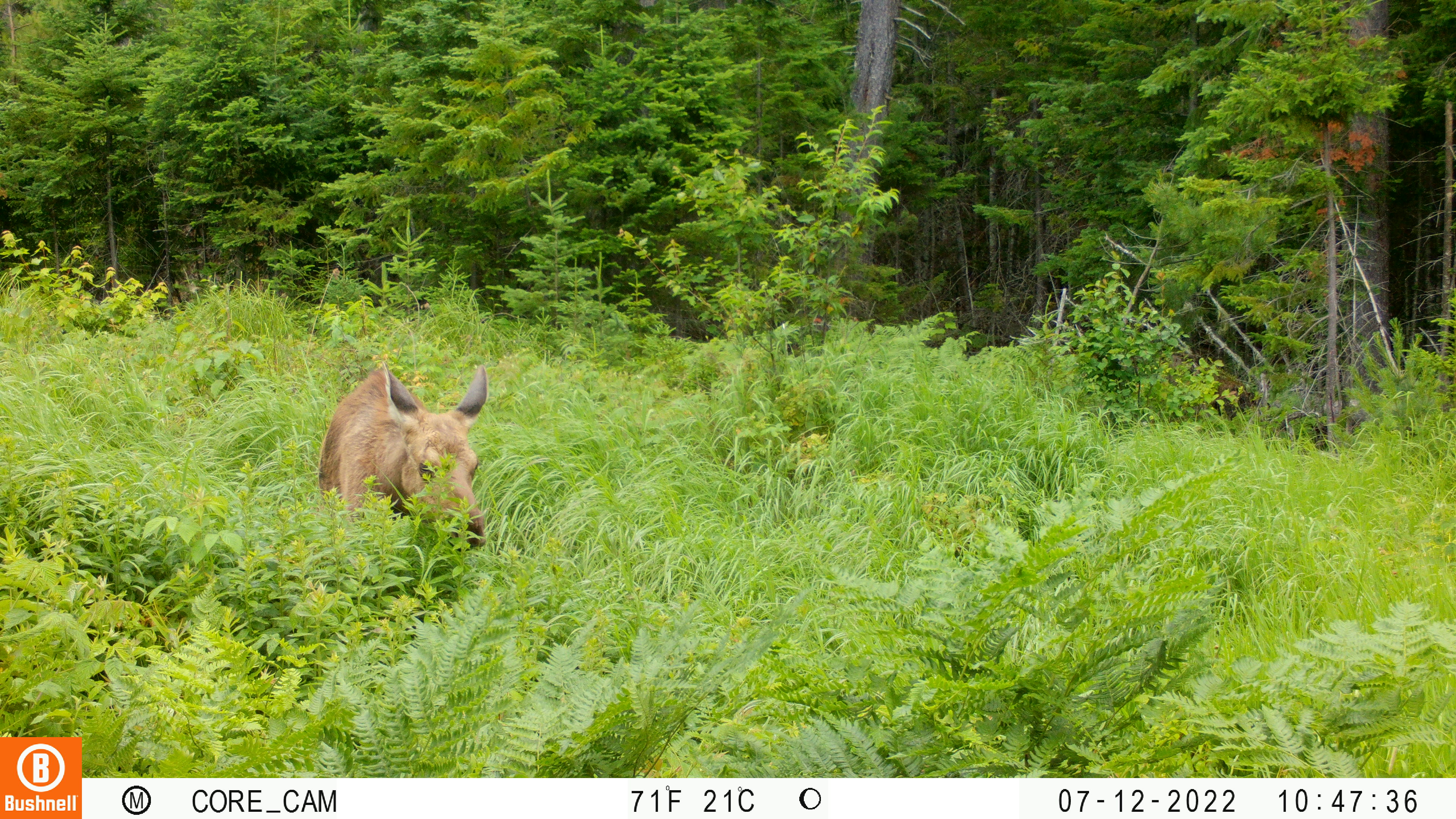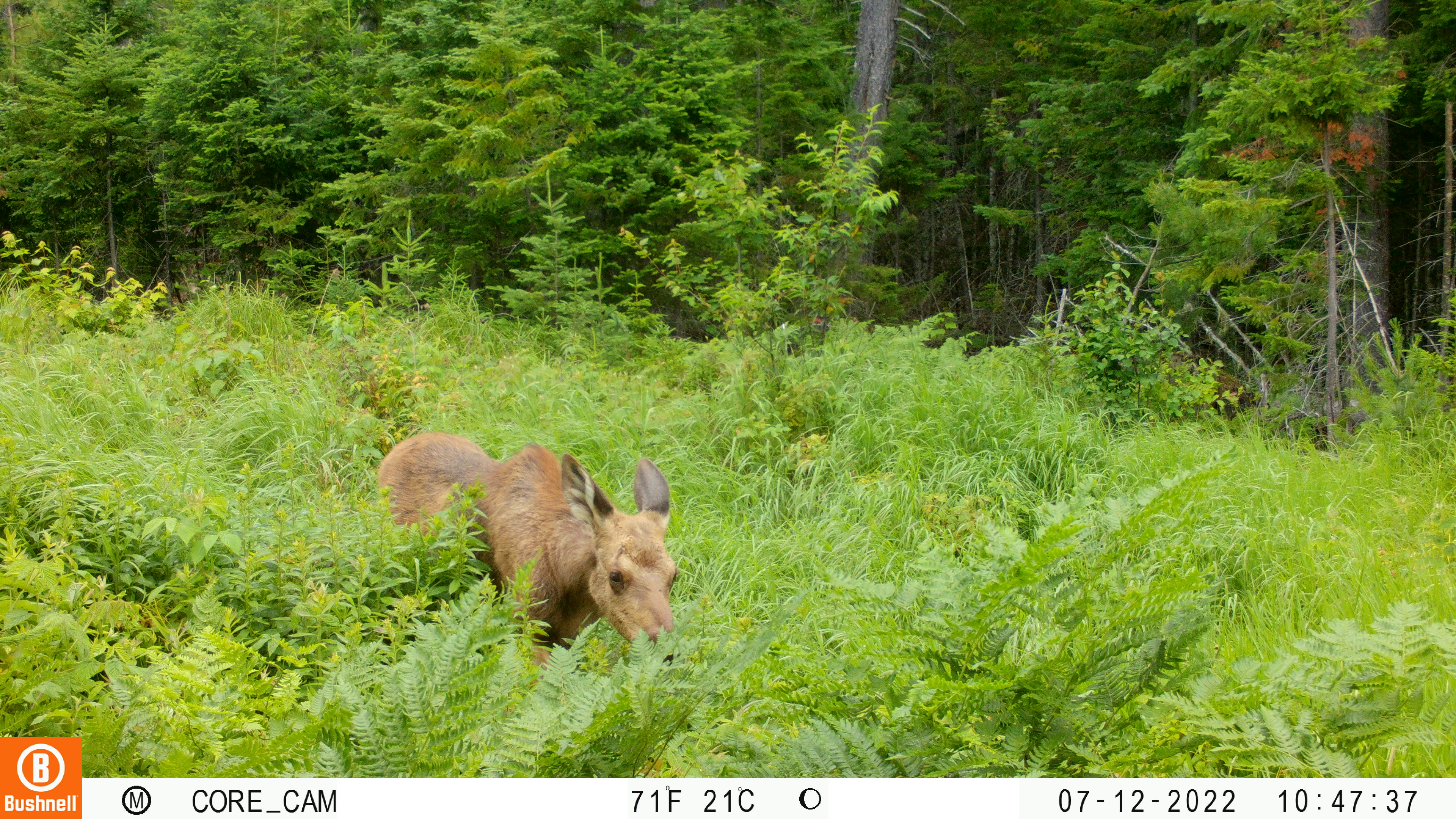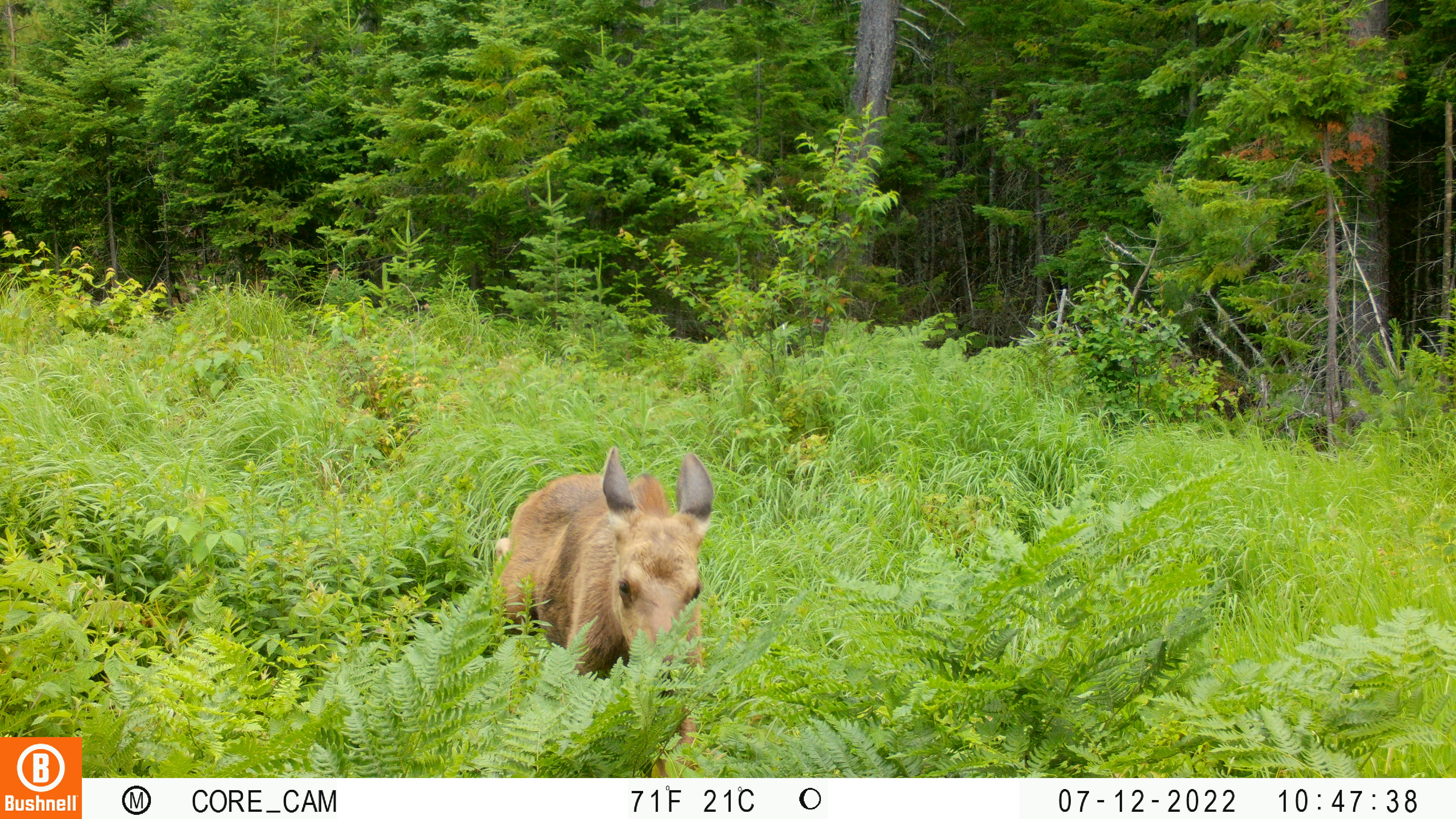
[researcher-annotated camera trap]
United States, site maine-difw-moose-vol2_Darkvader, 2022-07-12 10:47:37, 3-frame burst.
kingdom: Animalia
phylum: Chordata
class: Mammalia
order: Artiodactyla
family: Cervidae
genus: Alces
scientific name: Alces alces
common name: moose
Moose (Alces alces).